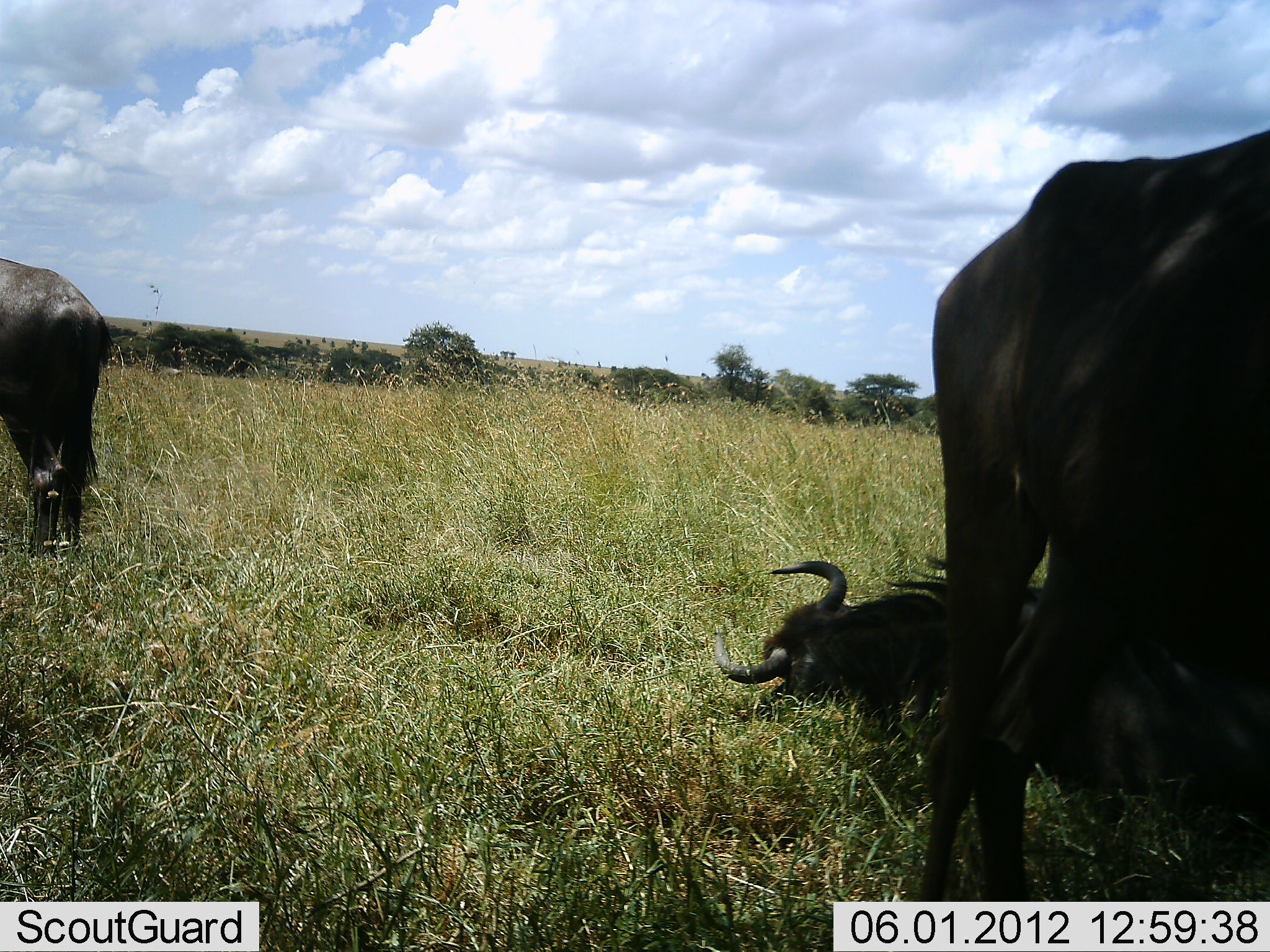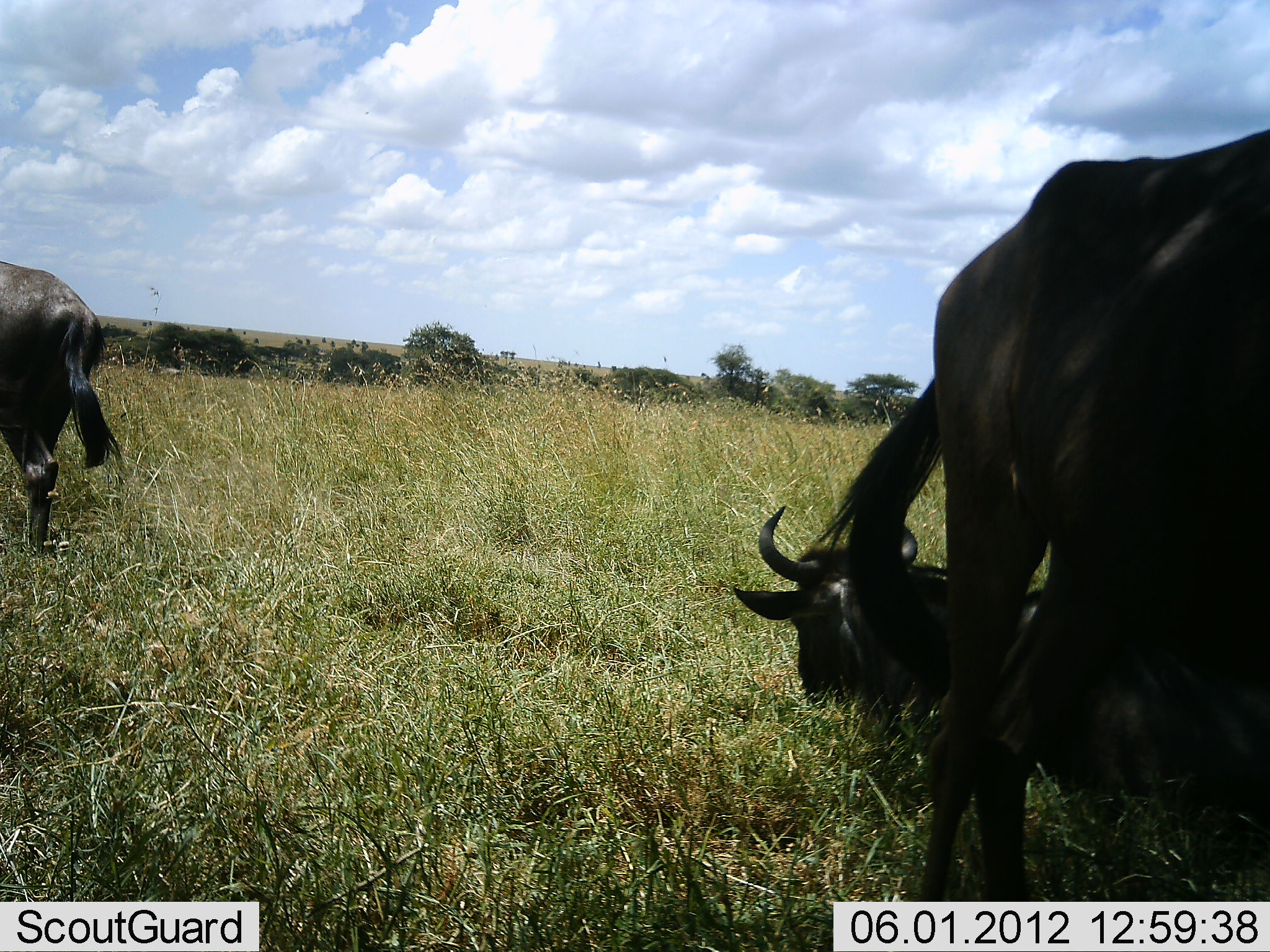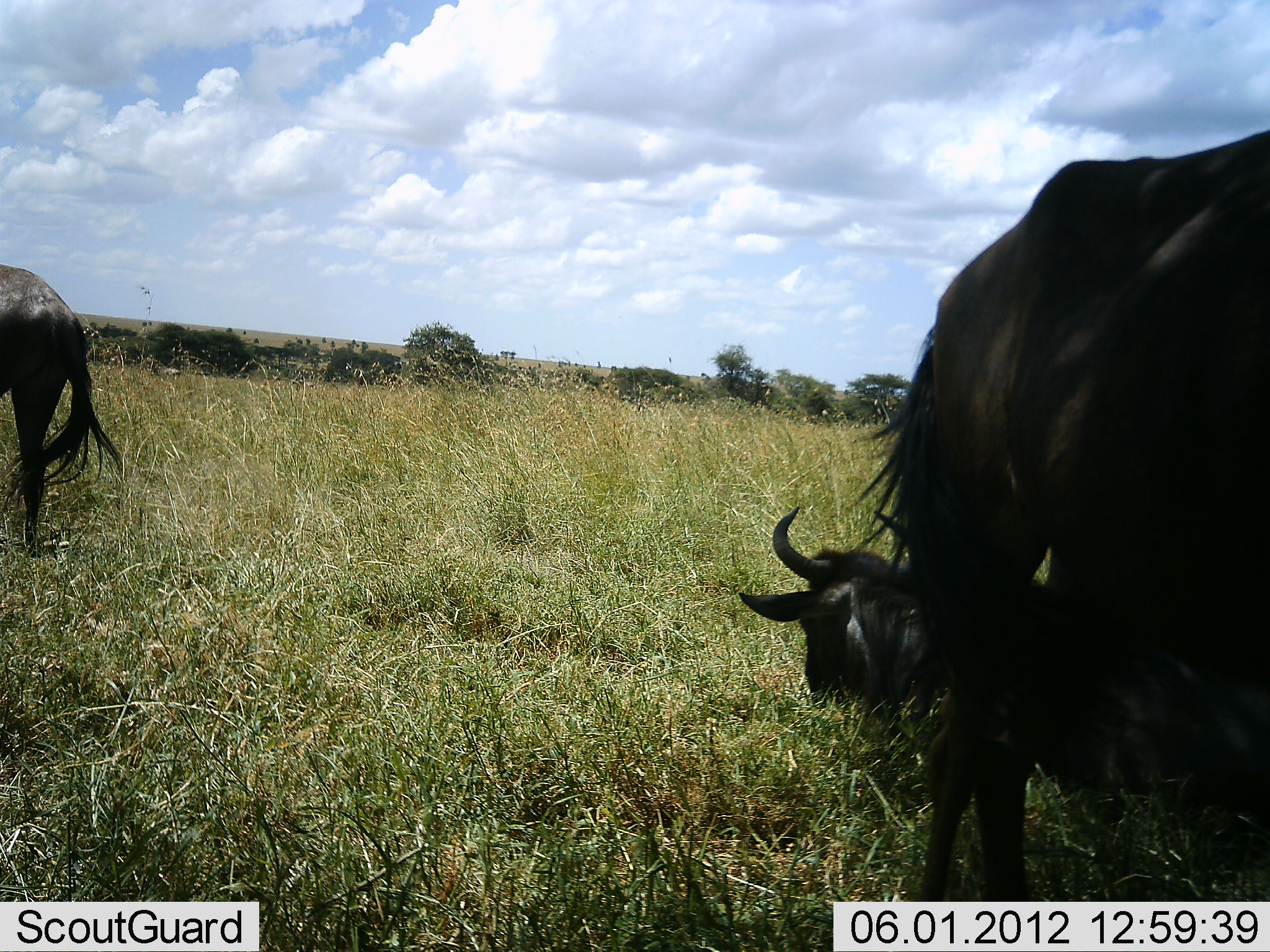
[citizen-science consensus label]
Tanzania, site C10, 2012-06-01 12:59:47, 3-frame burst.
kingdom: Animalia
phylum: Chordata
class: Mammalia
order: Artiodactyla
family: Bovidae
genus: Connochaetes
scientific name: Connochaetes taurinus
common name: blue wildebeest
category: wildebeest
Wildebeest (blue wildebeest) (Connochaetes taurinus), count 3. Behavior (volunteer vote fractions): standing 90%, resting 100%, moving 10%, interacting 0%. Young present (vote fraction): 0%. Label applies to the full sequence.